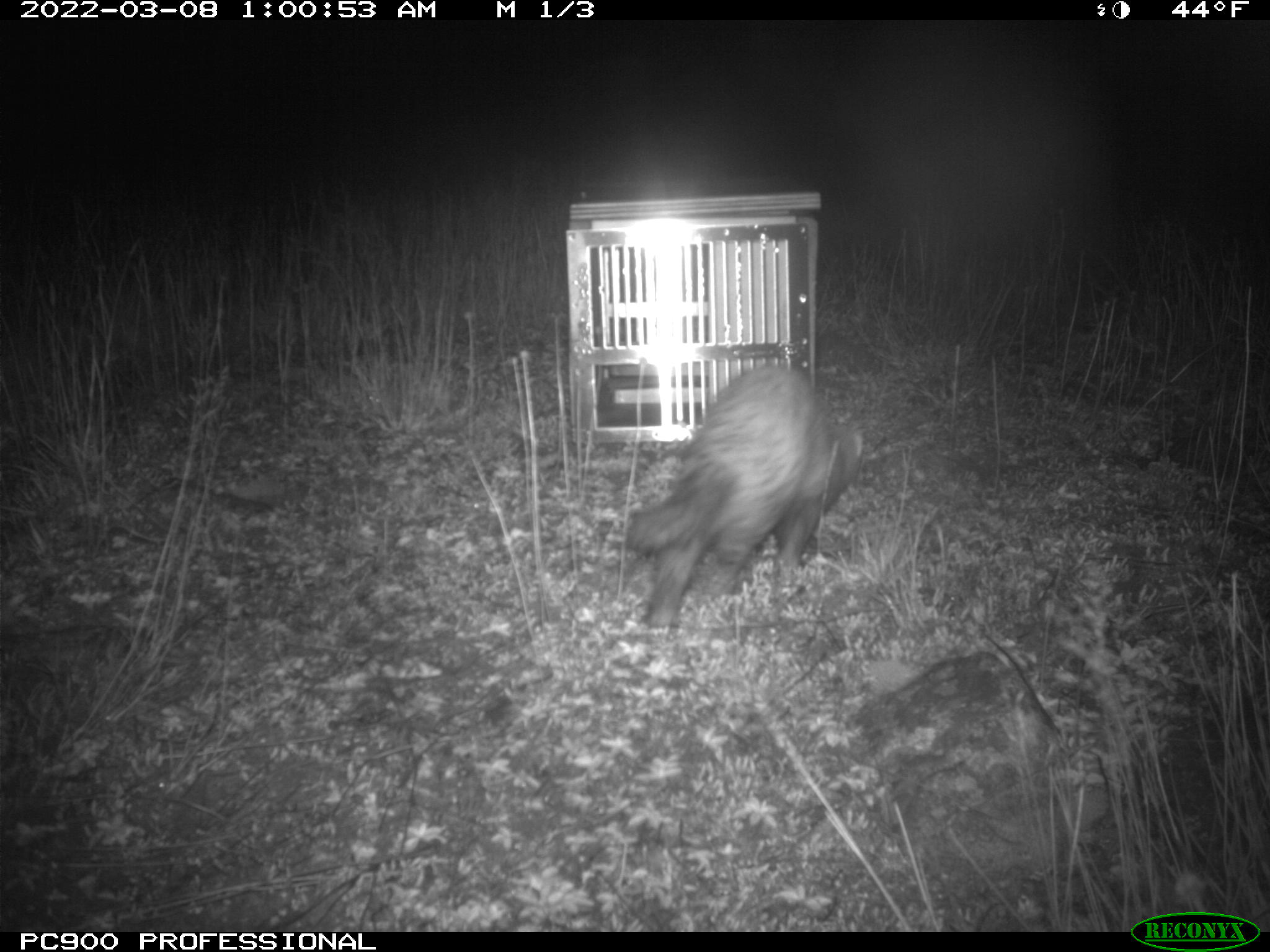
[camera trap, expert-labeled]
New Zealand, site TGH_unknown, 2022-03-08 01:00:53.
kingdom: Animalia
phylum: Chordata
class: Mammalia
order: Carnivora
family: Mustelidae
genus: Mustela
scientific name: Mustela furo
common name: ferret